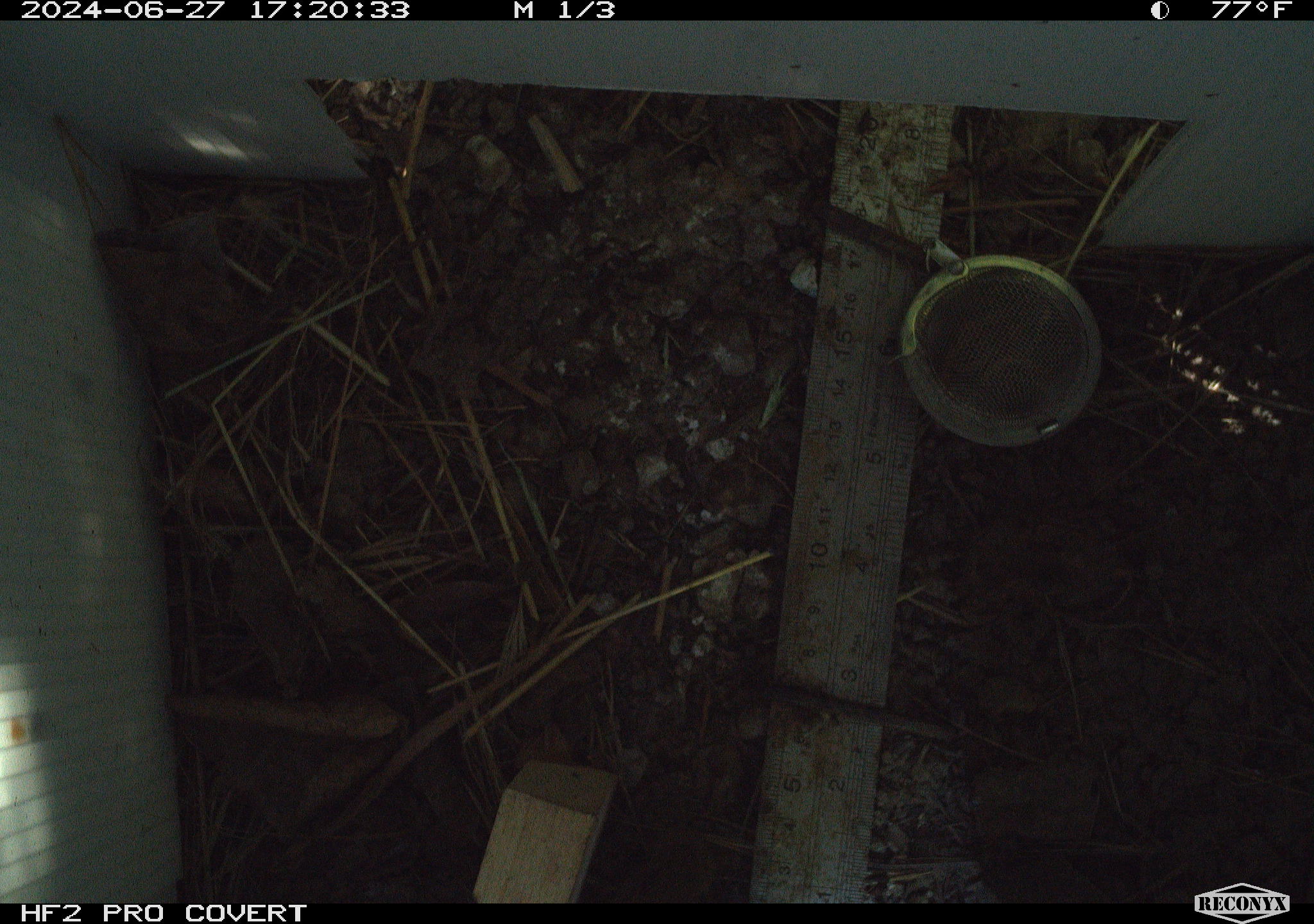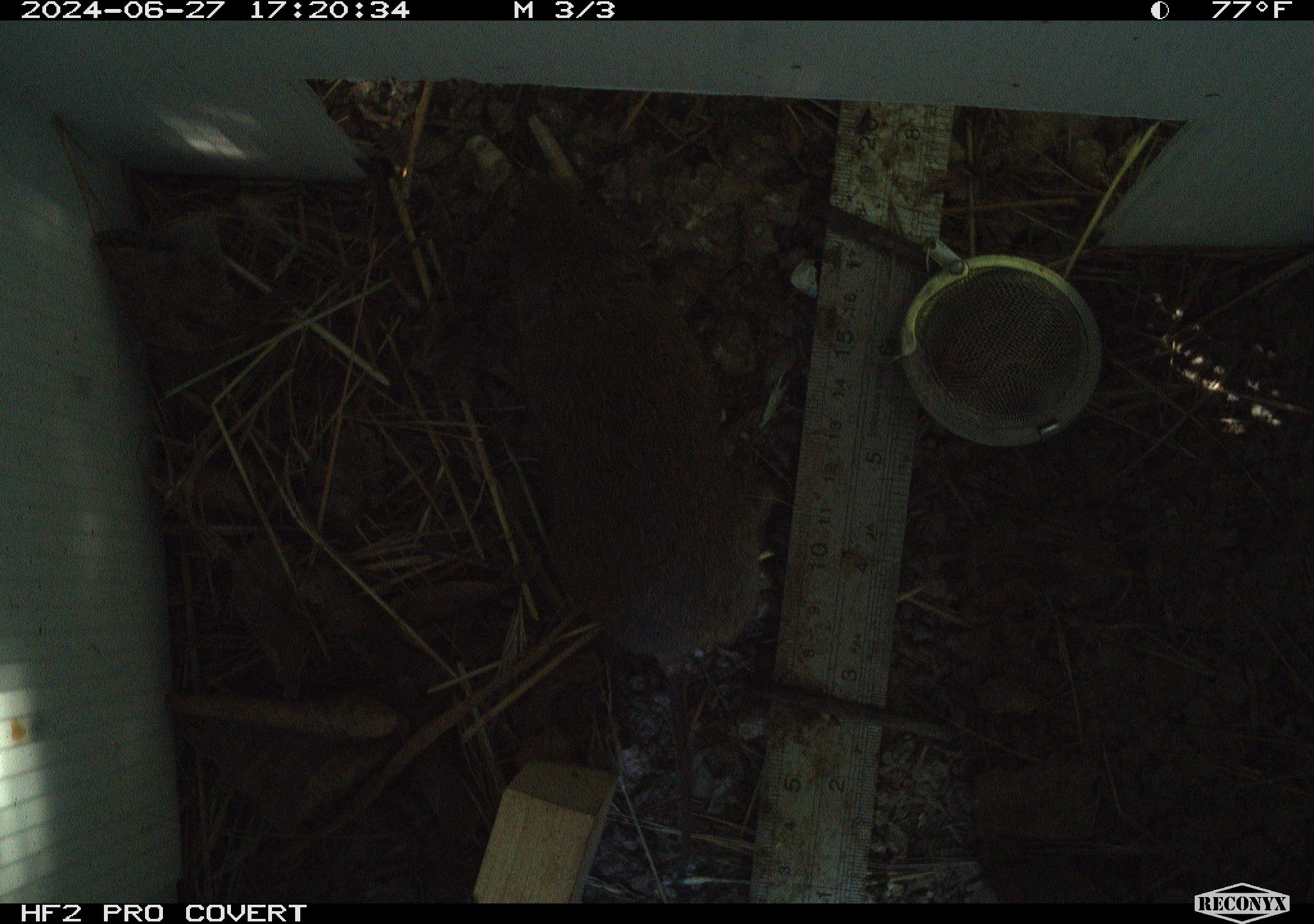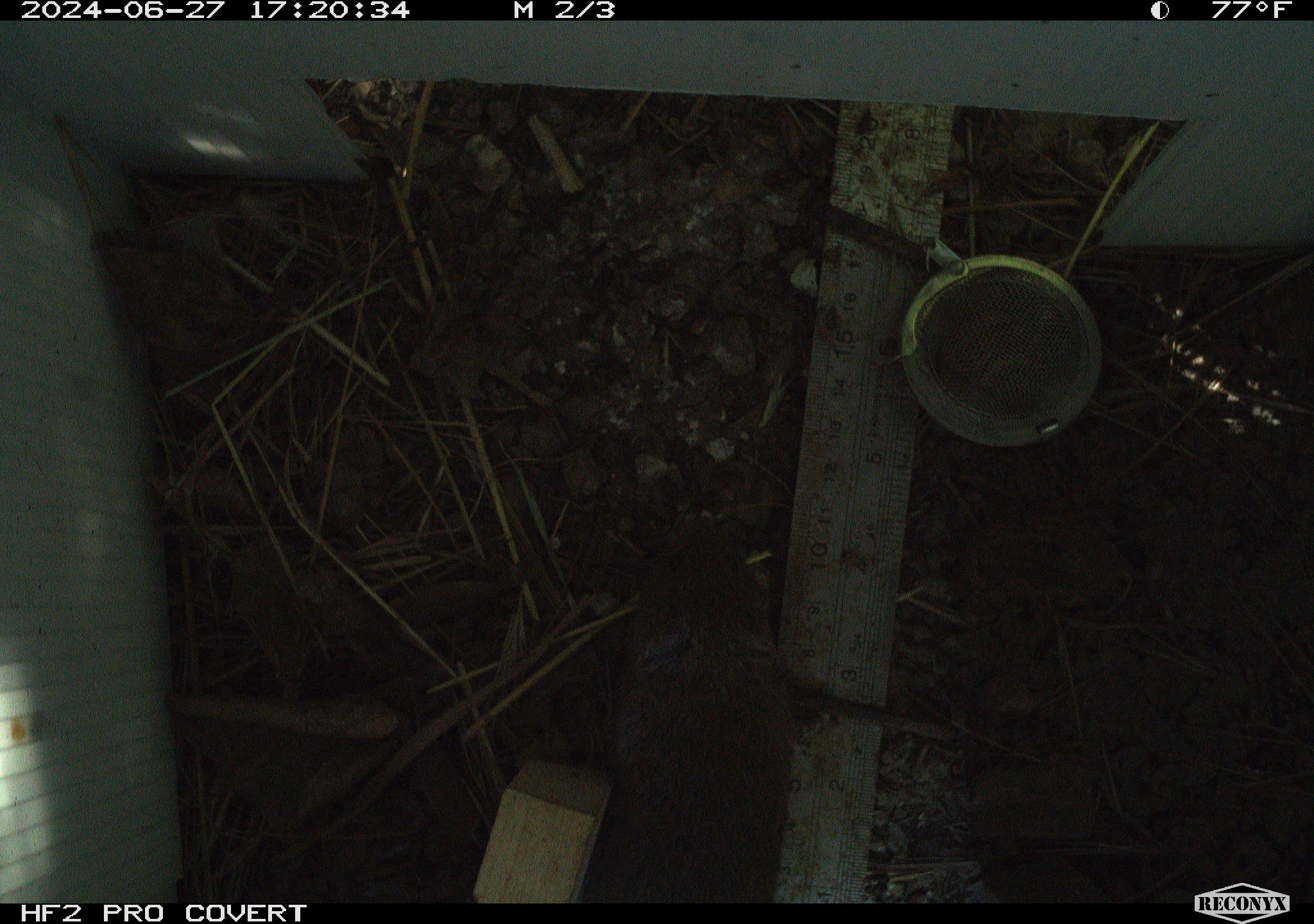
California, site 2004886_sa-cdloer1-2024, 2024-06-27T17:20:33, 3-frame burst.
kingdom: Animalia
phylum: Chordata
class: Mammalia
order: Rodentia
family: Cricetidae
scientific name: Arvicolinae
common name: voles, lemmings, and muskrats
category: arvicolinae subfamily